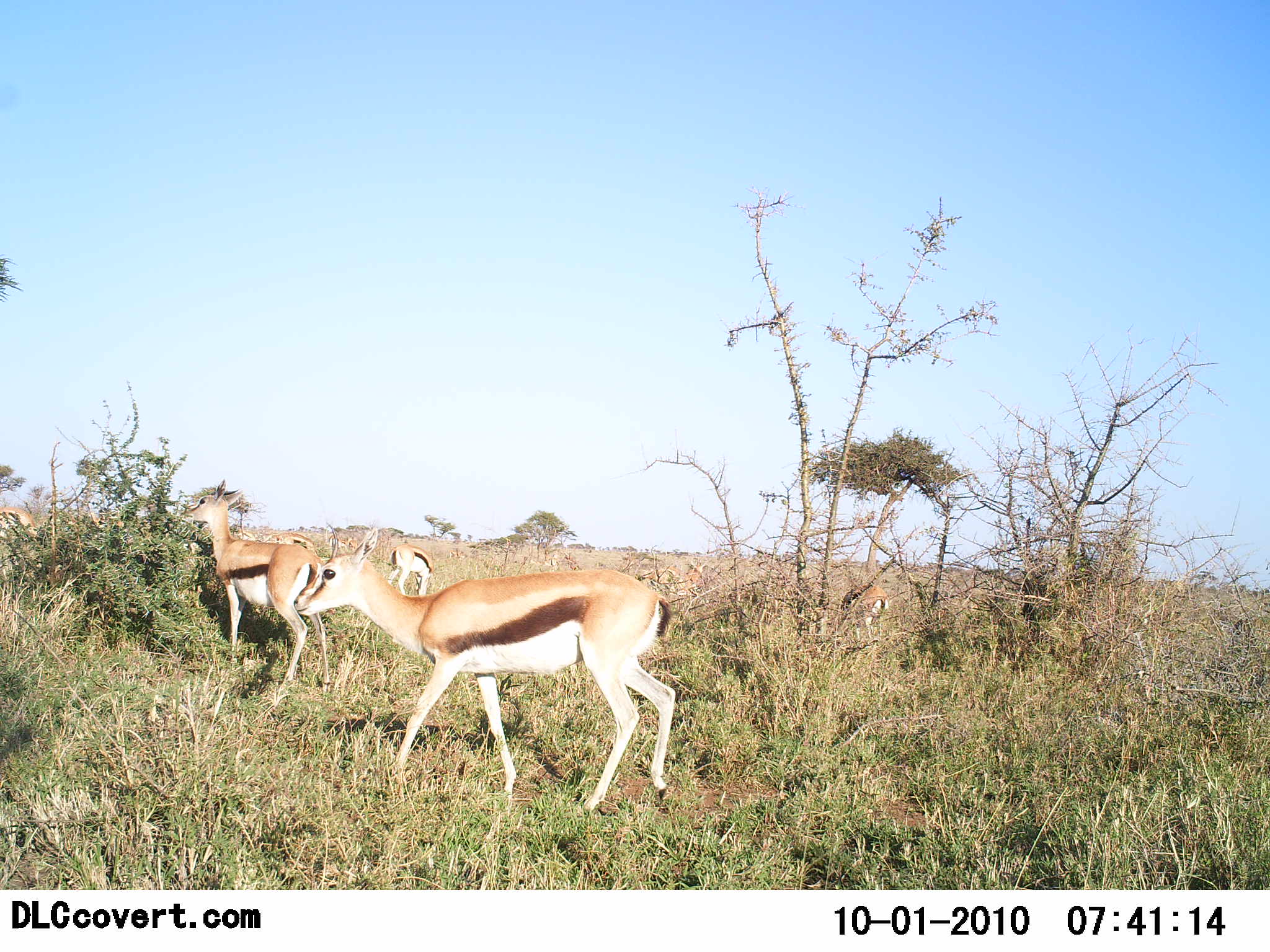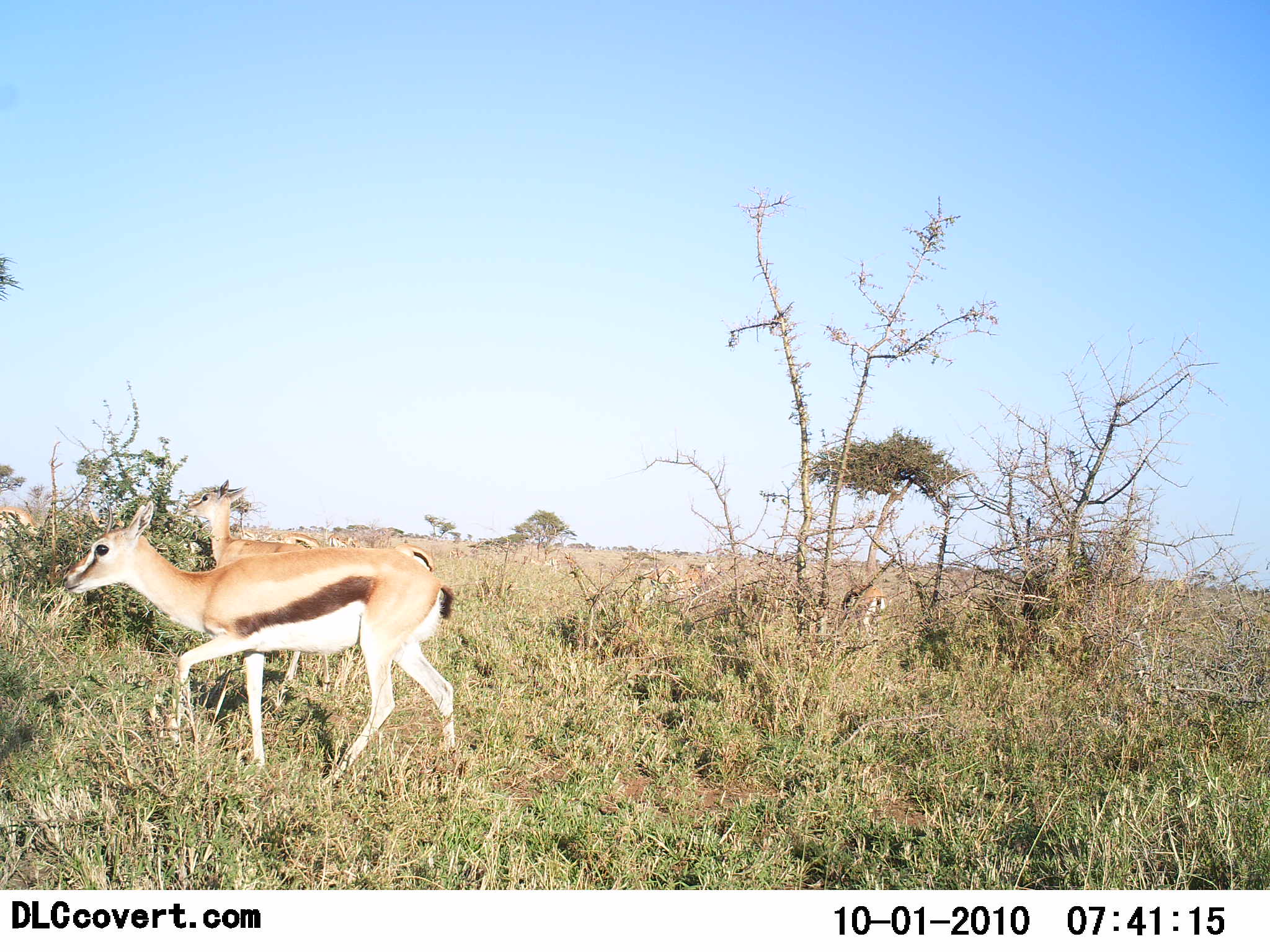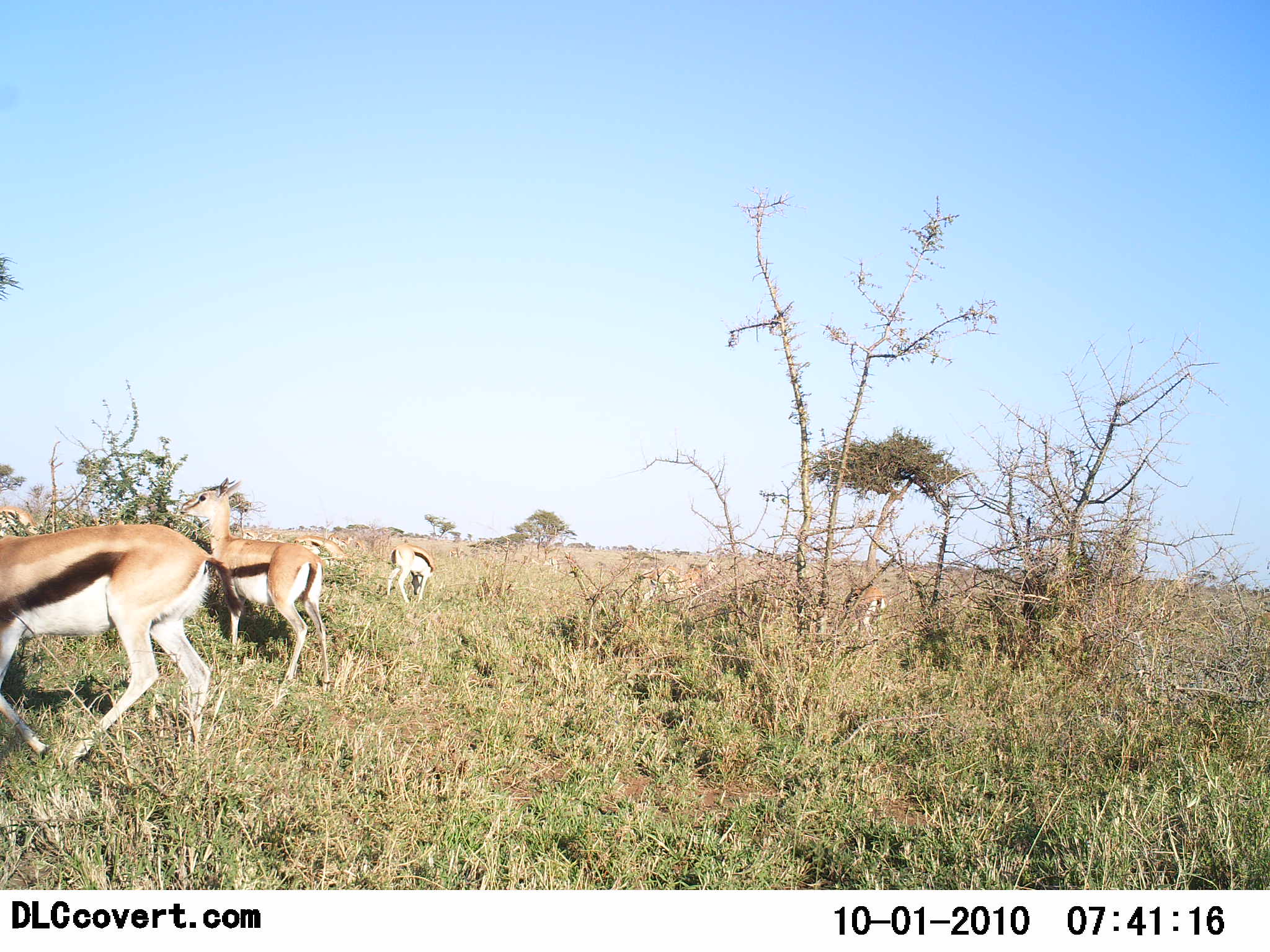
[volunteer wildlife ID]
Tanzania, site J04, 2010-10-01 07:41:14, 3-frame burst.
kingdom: Animalia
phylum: Chordata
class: Mammalia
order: Artiodactyla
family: Bovidae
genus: Eudorcas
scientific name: Eudorcas thomsonii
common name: thomson's gazelle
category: gazellethomsons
Gazellethomsons (thomson's gazelle) (Eudorcas thomsonii), count 5. Behavior (volunteer vote fractions): standing 39%, resting 0%, moving 72%, interacting 0%. Young present (vote fraction): 6%. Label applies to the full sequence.